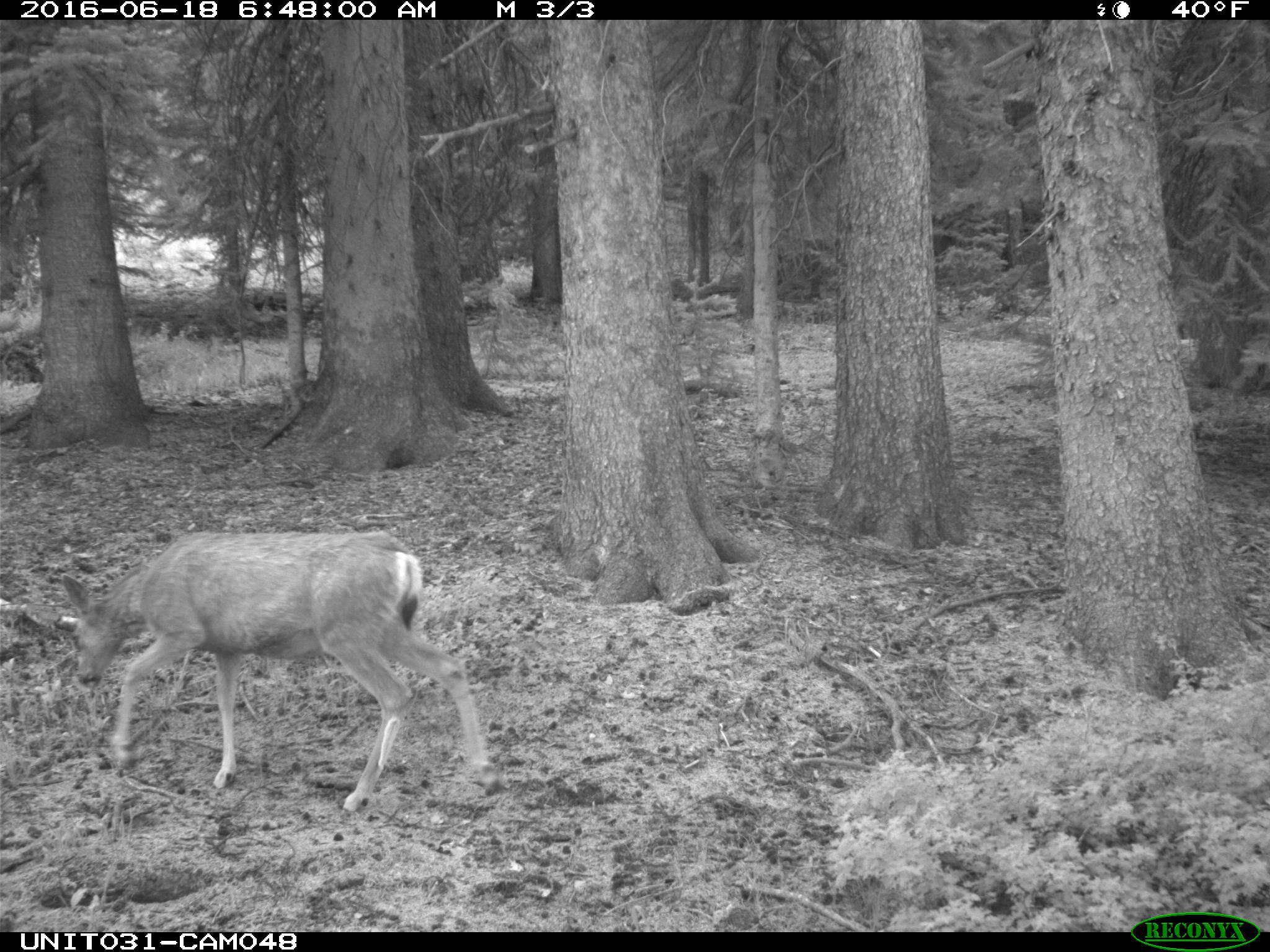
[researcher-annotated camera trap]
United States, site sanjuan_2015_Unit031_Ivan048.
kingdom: Animalia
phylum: Chordata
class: Mammalia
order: Artiodactyla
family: Cervidae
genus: Odocoileus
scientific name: Odocoileus hemionus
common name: mule deer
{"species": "Odocoileus hemionus (mule deer)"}